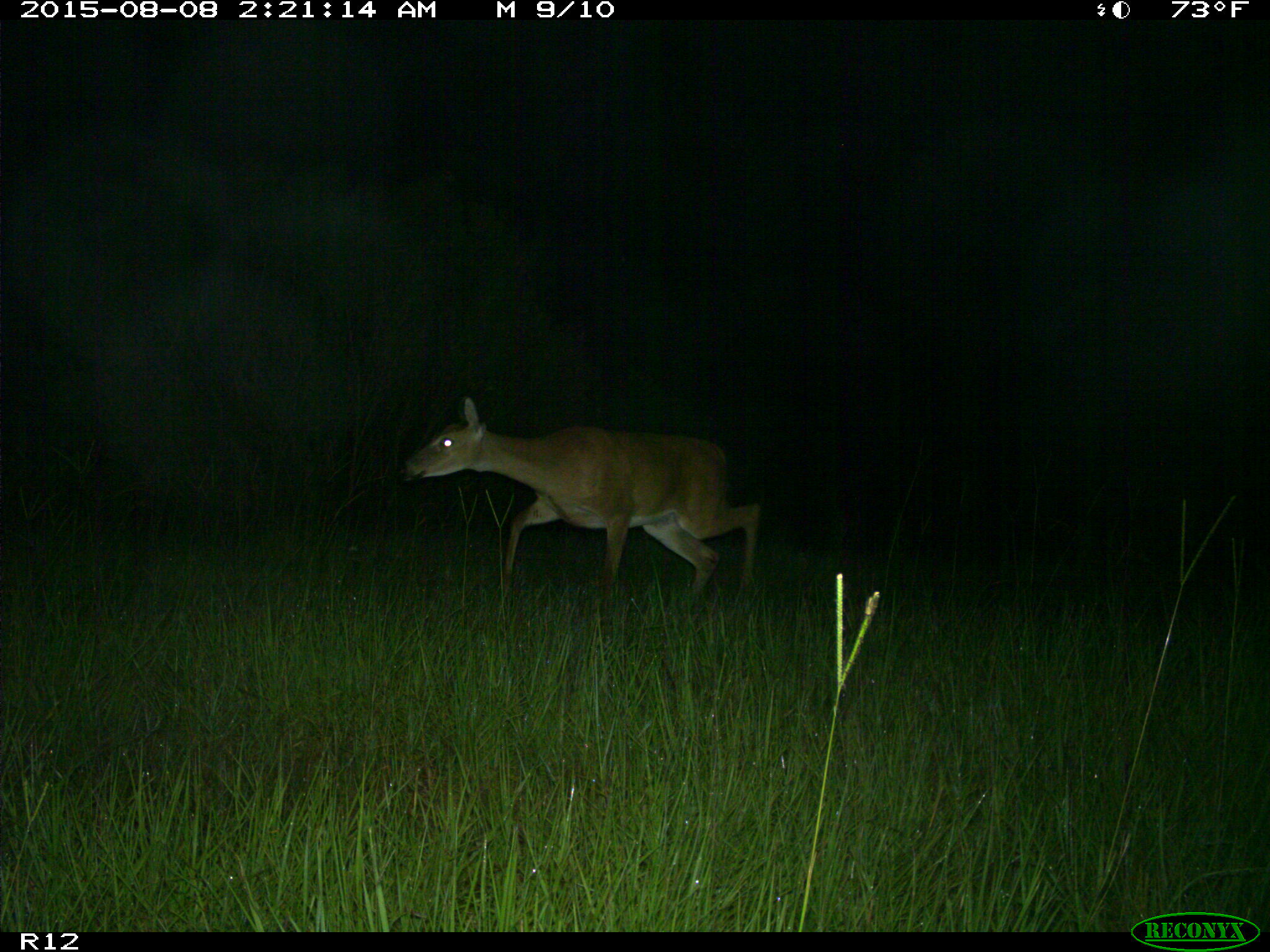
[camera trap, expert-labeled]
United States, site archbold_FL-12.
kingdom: Animalia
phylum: Chordata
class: Mammalia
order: Artiodactyla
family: Cervidae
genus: Odocoileus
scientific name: Odocoileus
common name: deer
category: unidentified deer